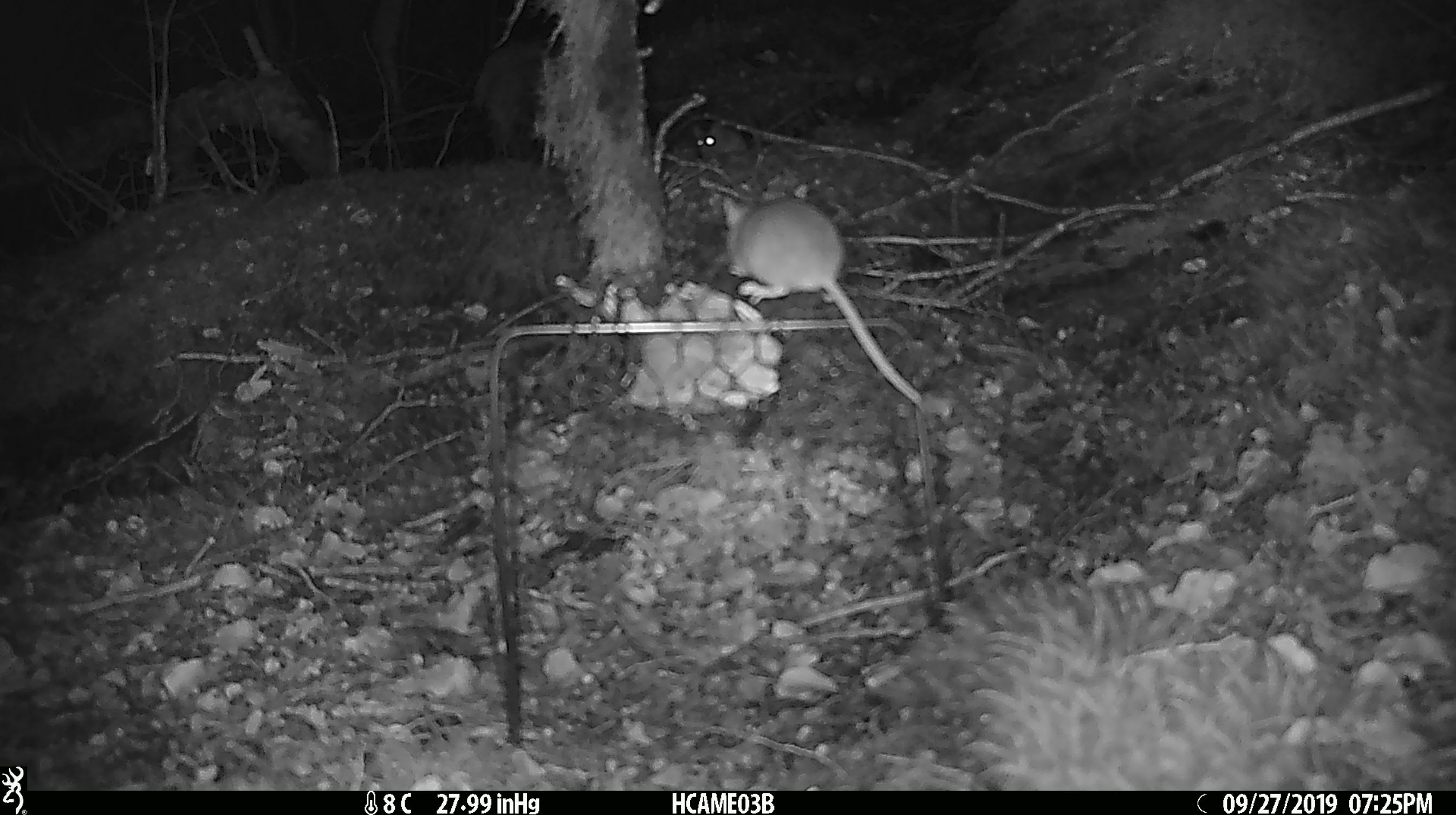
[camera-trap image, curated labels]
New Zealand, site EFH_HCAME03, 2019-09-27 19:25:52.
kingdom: Animalia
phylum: Chordata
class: Mammalia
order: Rodentia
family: Muridae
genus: Mus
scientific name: Mus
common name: mouse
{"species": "mouse (Mus)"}